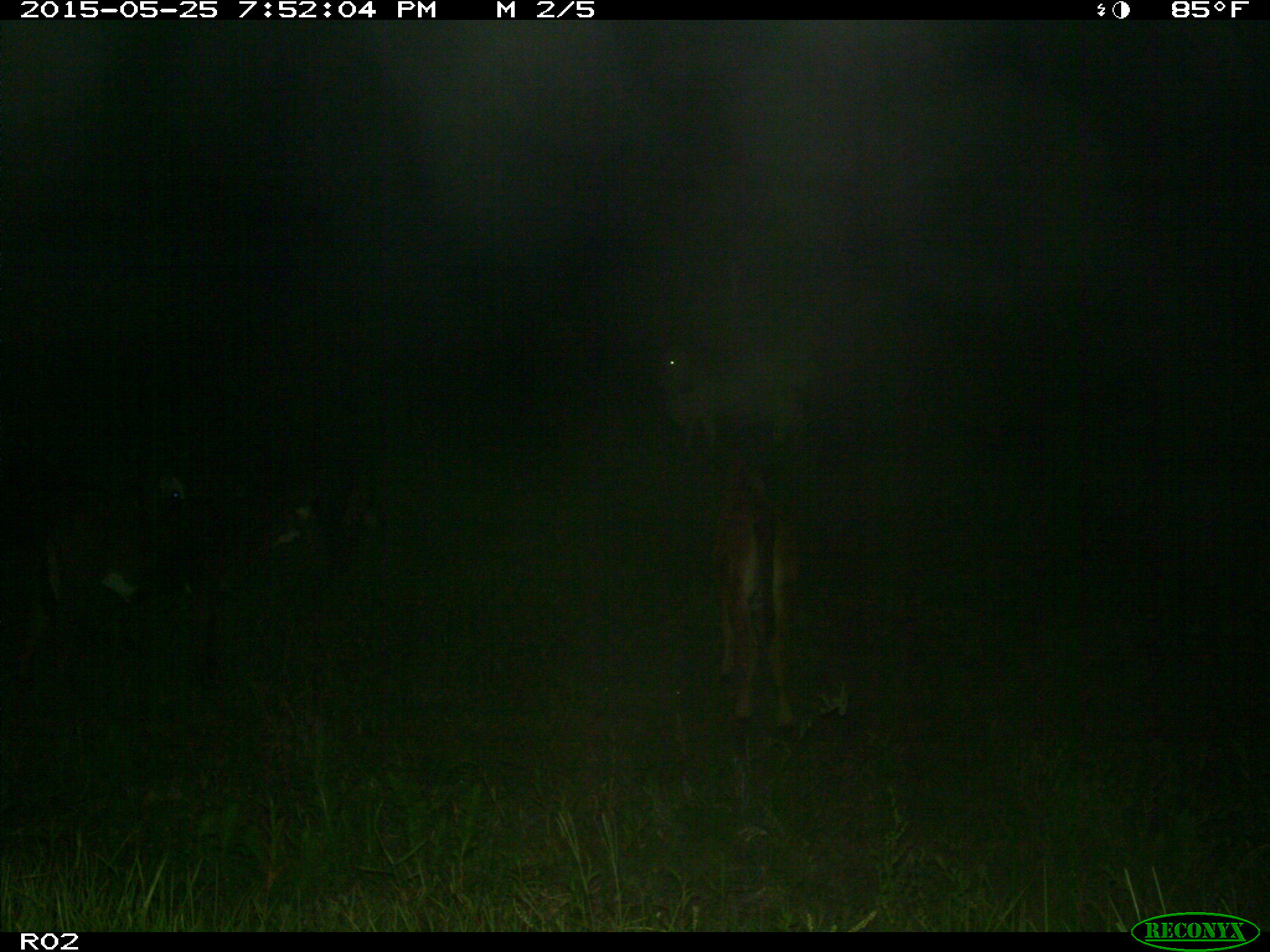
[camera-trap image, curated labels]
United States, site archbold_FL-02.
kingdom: Animalia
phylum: Chordata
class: Mammalia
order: Artiodactyla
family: Bovidae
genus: Bos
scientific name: Bos taurus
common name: domestic cow